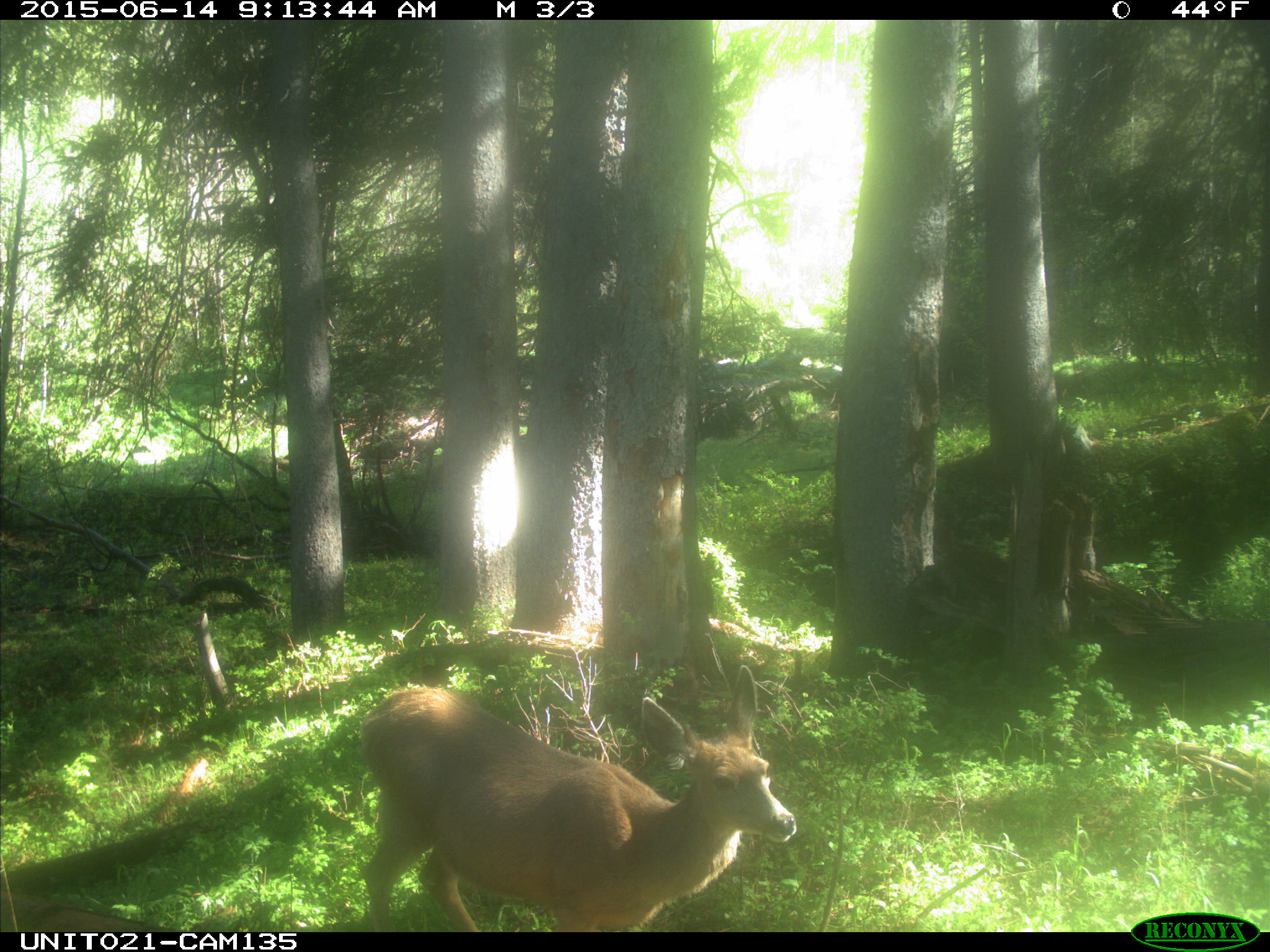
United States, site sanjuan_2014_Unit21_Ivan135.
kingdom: Animalia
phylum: Chordata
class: Mammalia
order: Artiodactyla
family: Cervidae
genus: Odocoileus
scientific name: Odocoileus hemionus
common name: mule deer